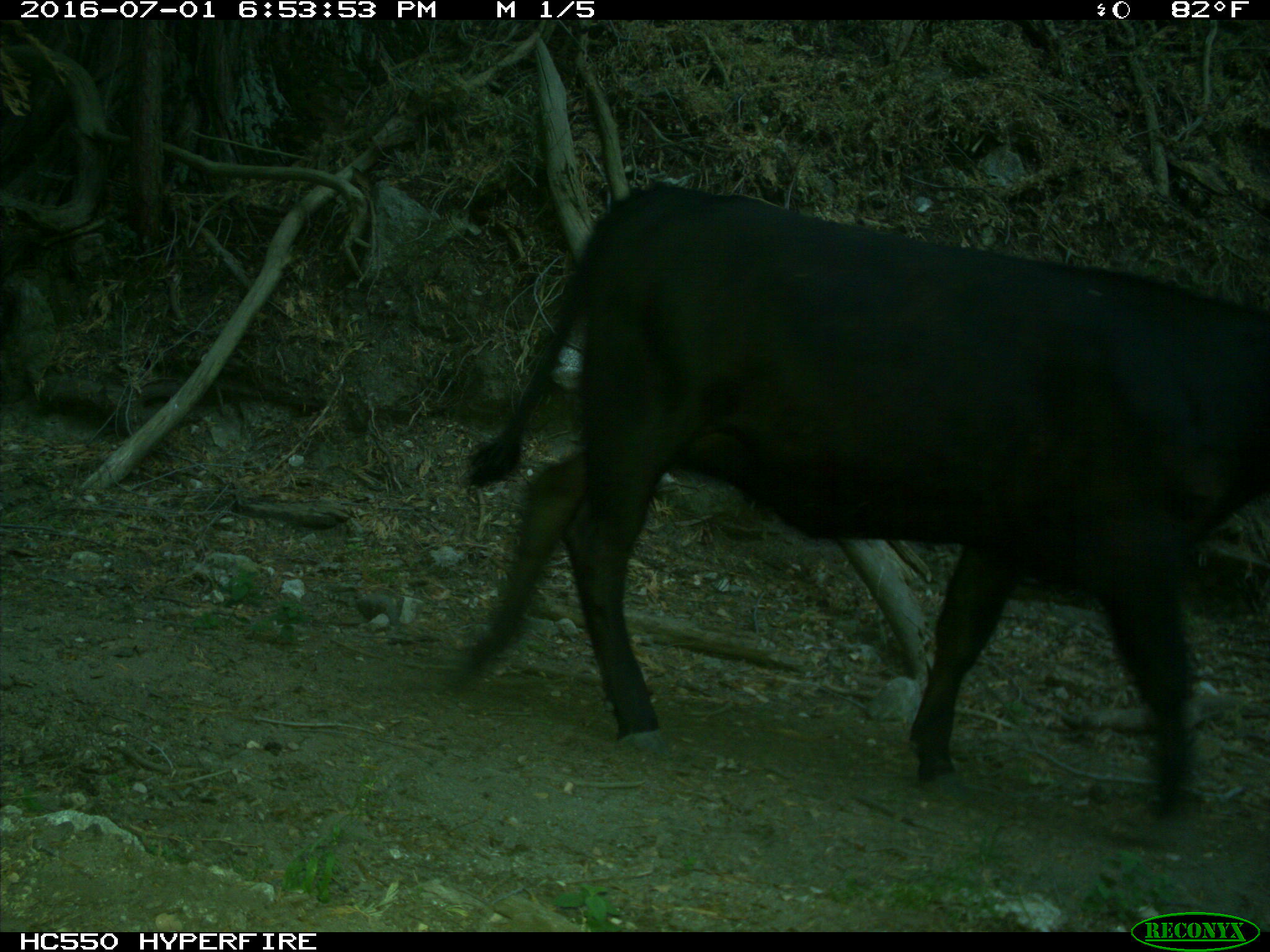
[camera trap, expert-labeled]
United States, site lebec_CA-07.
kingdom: Animalia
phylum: Chordata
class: Mammalia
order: Artiodactyla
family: Bovidae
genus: Bos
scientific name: Bos taurus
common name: domestic cow